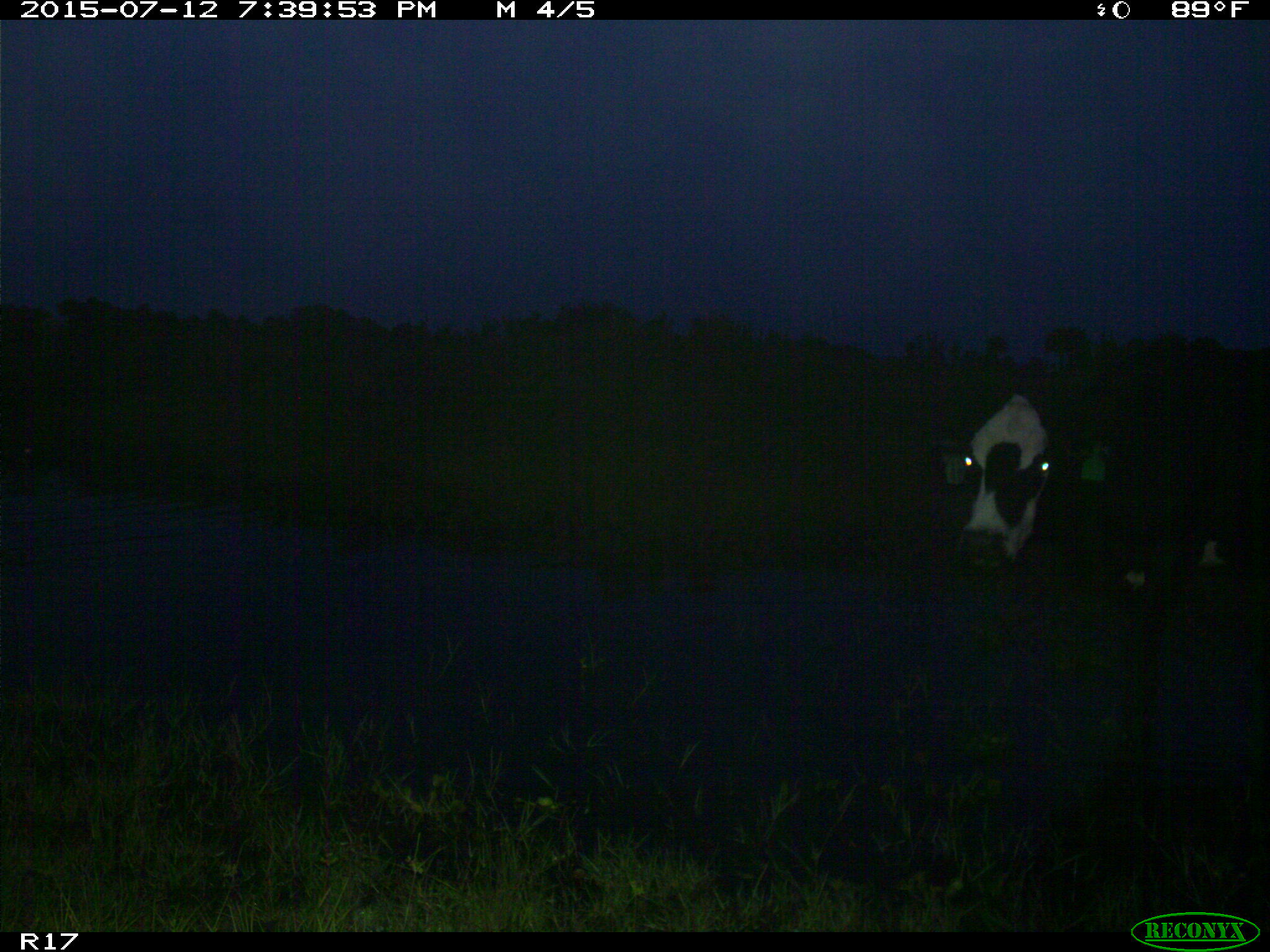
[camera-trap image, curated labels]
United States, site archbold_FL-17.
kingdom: Animalia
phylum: Chordata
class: Mammalia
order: Artiodactyla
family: Bovidae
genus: Bos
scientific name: Bos taurus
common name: domestic cow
Bos taurus (domestic cow).